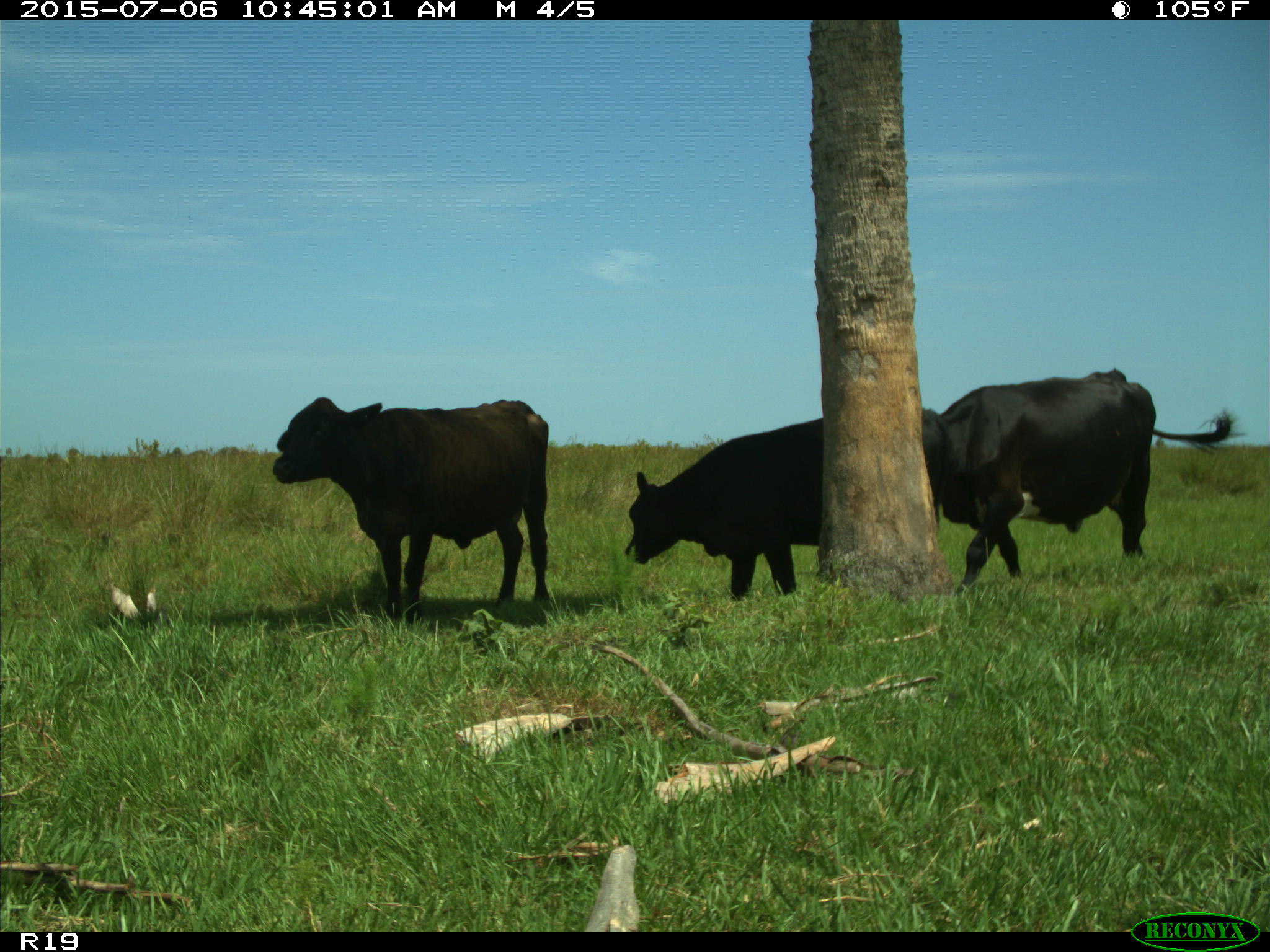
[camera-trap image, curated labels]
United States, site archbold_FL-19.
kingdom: Animalia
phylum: Chordata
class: Mammalia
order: Artiodactyla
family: Bovidae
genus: Bos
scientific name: Bos taurus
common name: domestic cow